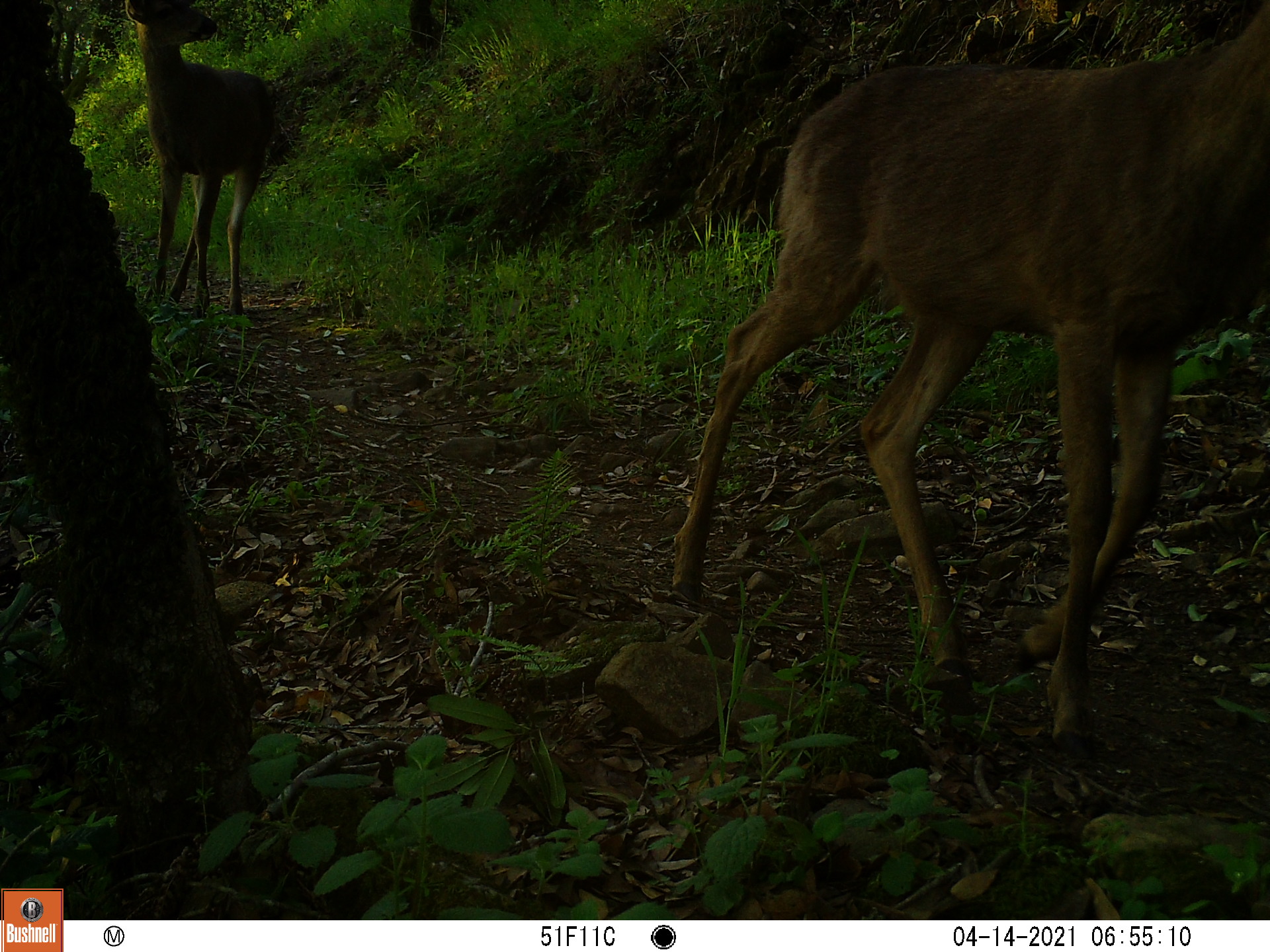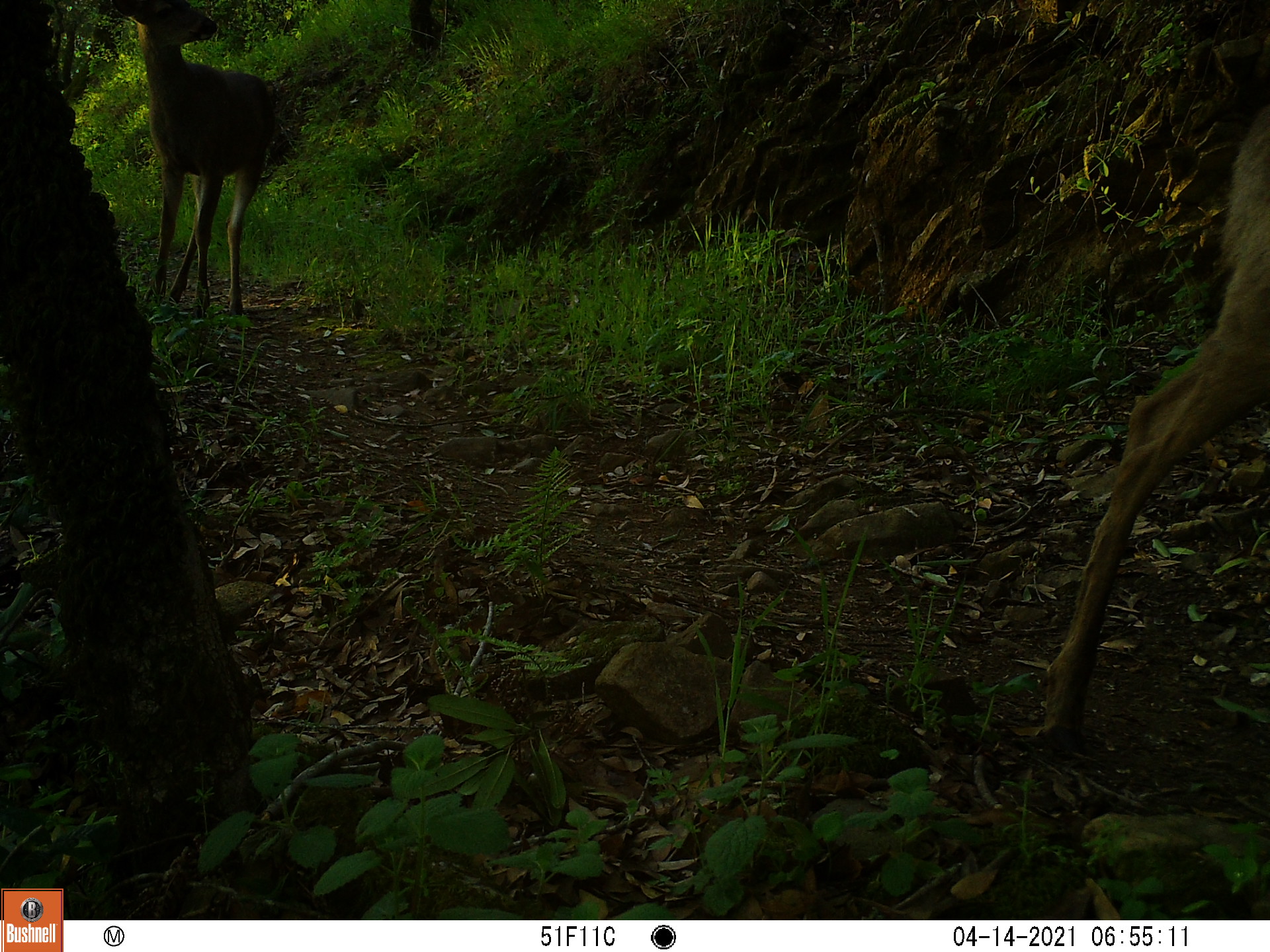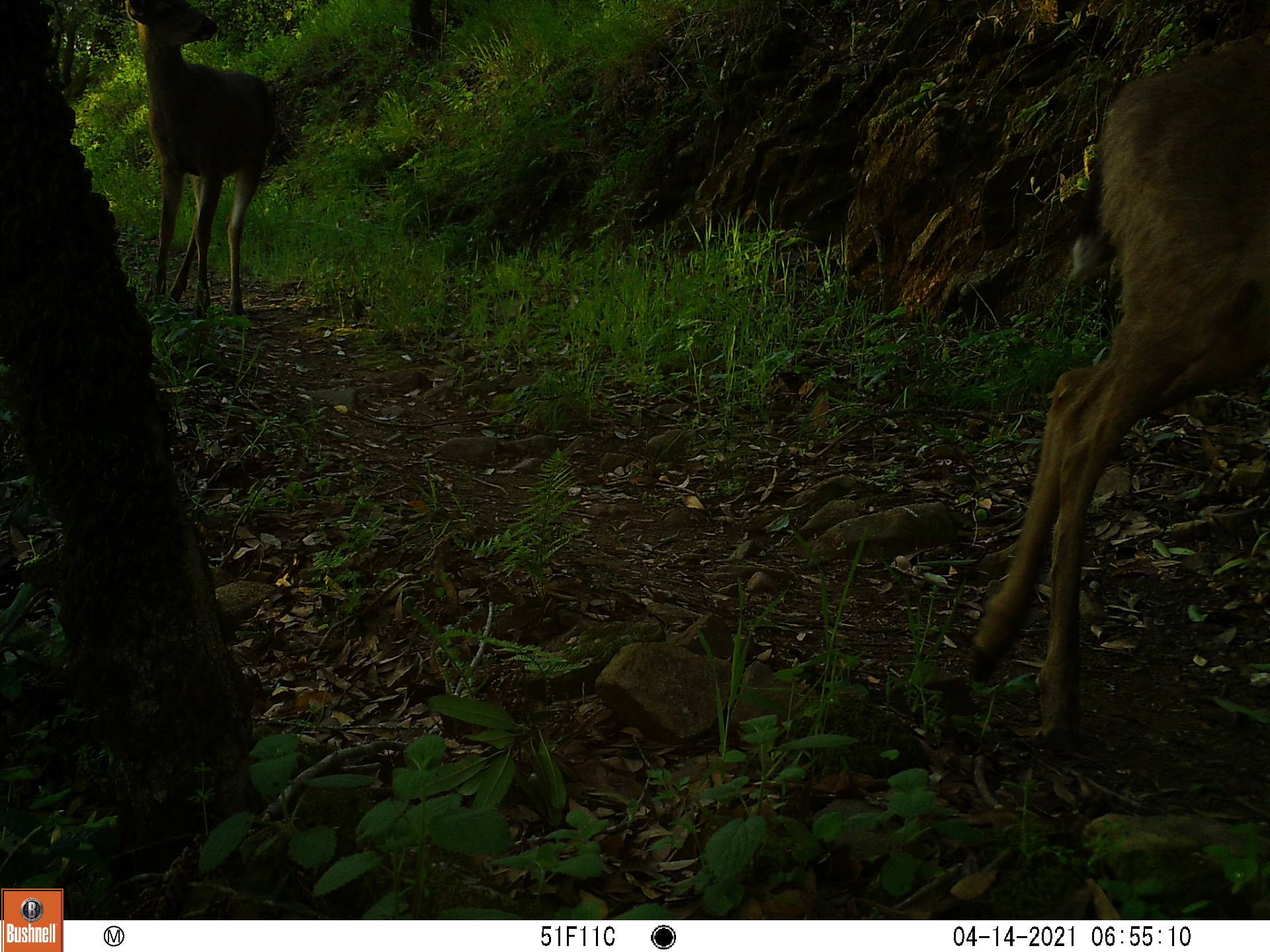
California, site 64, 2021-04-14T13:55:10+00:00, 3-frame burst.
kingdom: Animalia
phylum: Chordata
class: Mammalia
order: Artiodactyla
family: Cervidae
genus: Odocoileus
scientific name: Odocoileus hemionus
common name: mule deer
Mule deer (Odocoileus hemionus).